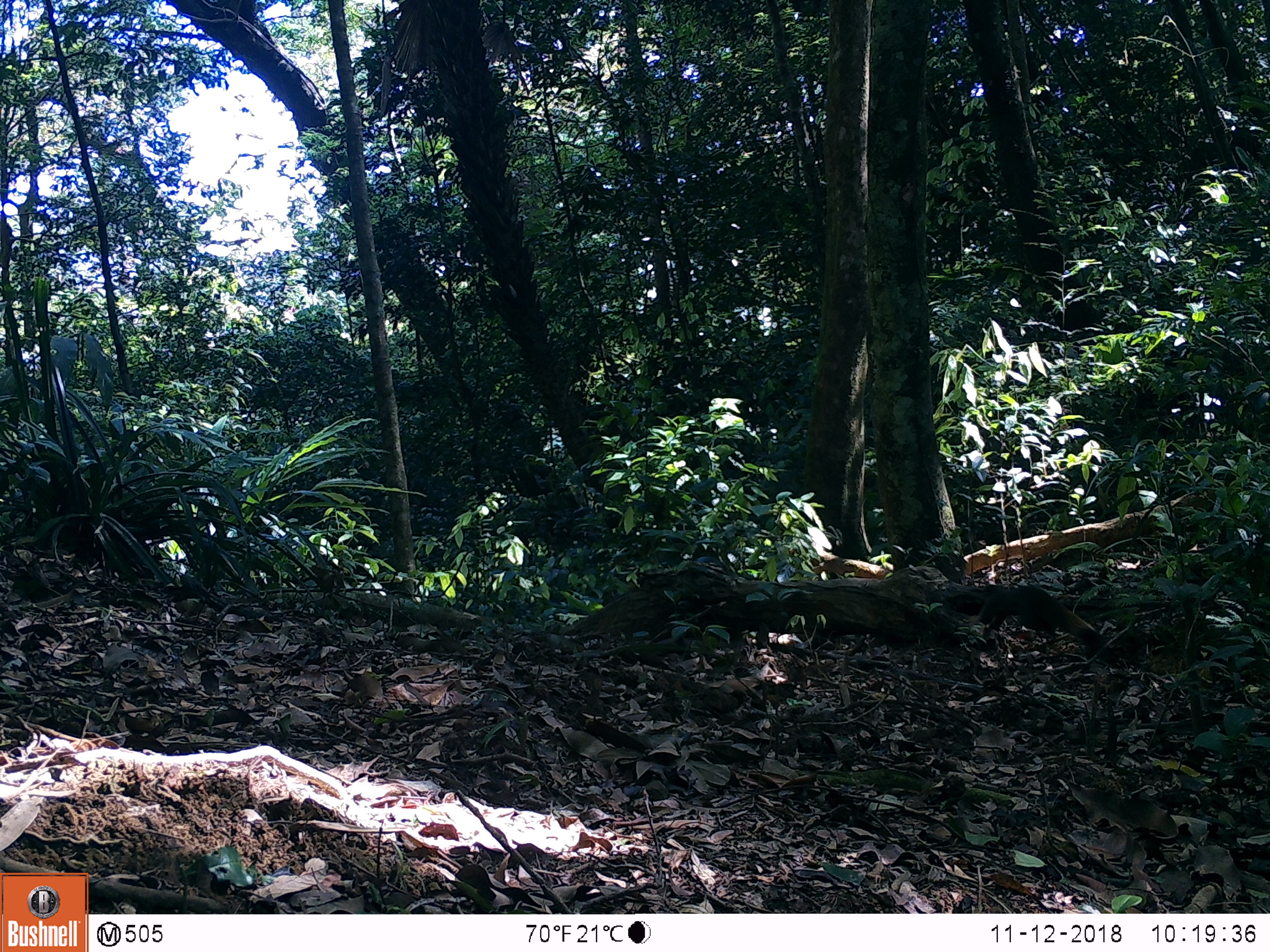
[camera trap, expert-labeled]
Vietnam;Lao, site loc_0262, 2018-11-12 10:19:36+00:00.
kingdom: Animalia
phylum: Chordata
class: Mammalia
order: Rodentia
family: Sciuridae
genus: Callosciurus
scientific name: Callosciurus erythraeus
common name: pallas's squirrel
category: pallass squirrel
Pallass squirrel (pallas's squirrel) (Callosciurus erythraeus). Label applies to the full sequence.